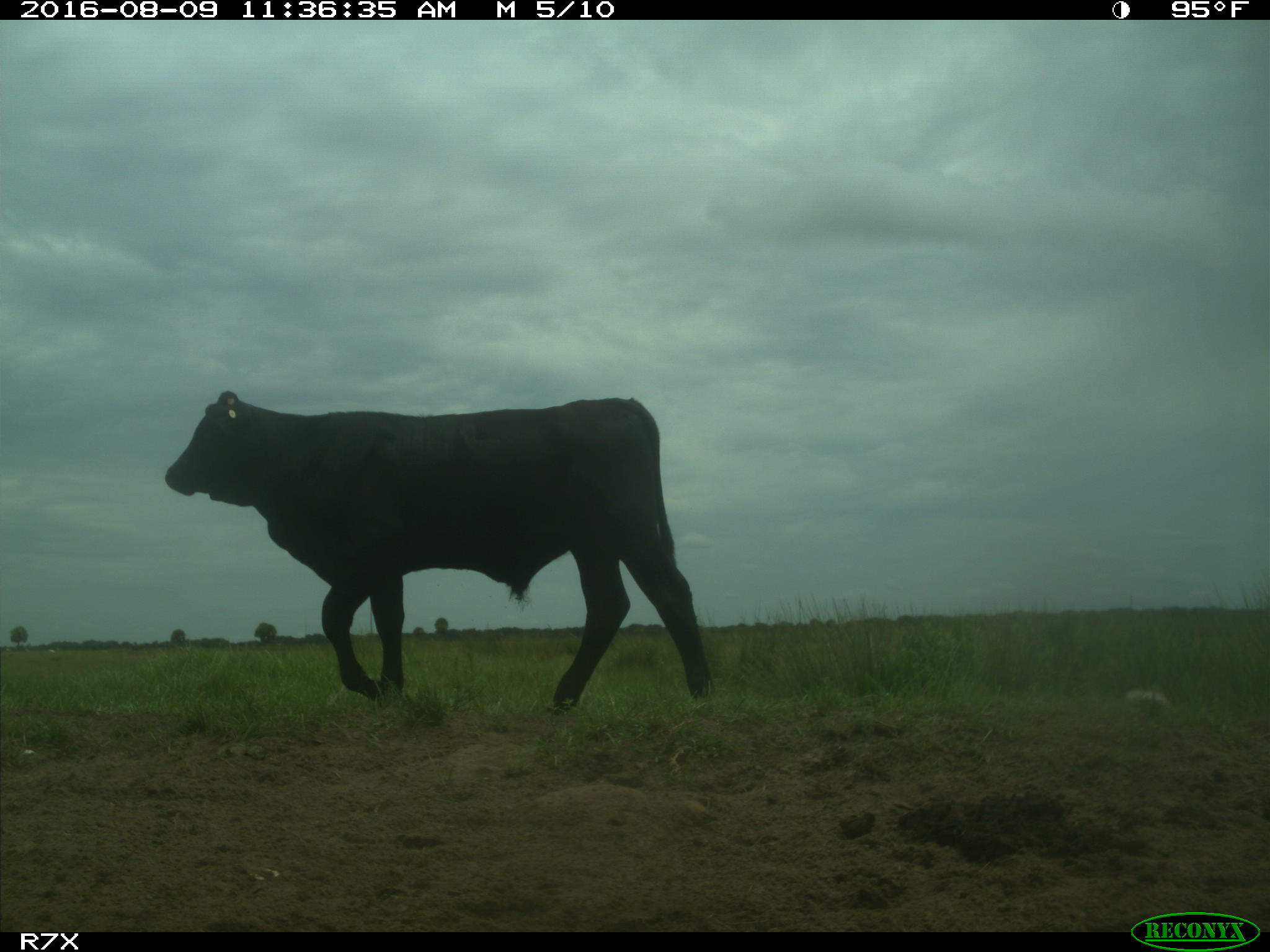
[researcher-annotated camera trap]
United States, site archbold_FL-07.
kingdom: Animalia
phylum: Chordata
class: Mammalia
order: Artiodactyla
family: Bovidae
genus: Bos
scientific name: Bos taurus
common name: domestic cow